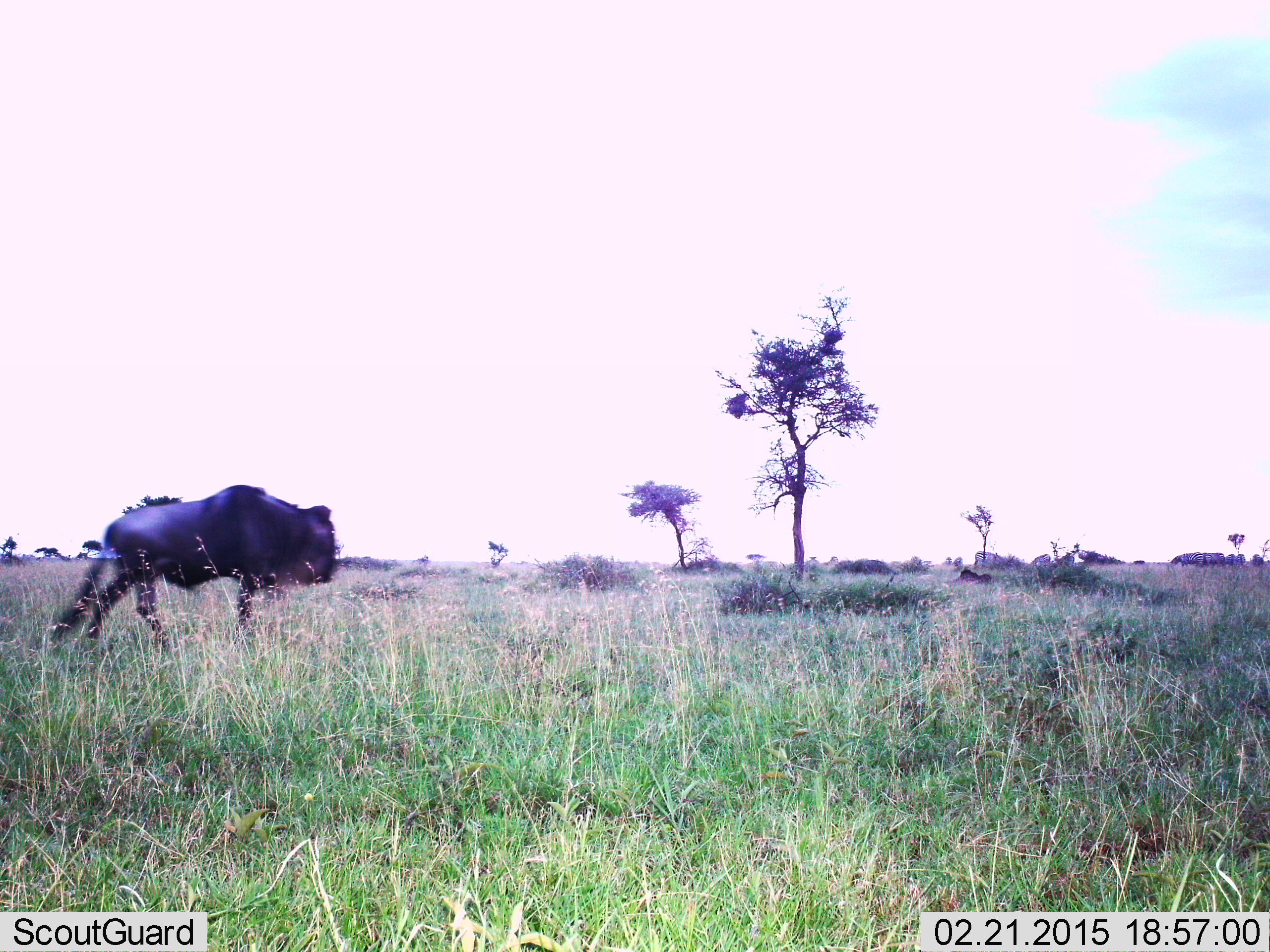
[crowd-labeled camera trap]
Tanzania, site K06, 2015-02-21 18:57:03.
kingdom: Animalia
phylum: Chordata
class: Mammalia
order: Artiodactyla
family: Bovidae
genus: Connochaetes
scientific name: Connochaetes taurinus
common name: blue wildebeest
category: wildebeest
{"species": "wildebeest (blue wildebeest) (Connochaetes taurinus)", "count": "1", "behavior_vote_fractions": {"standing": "10%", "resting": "0%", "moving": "100%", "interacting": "0%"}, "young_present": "0%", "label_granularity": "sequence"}